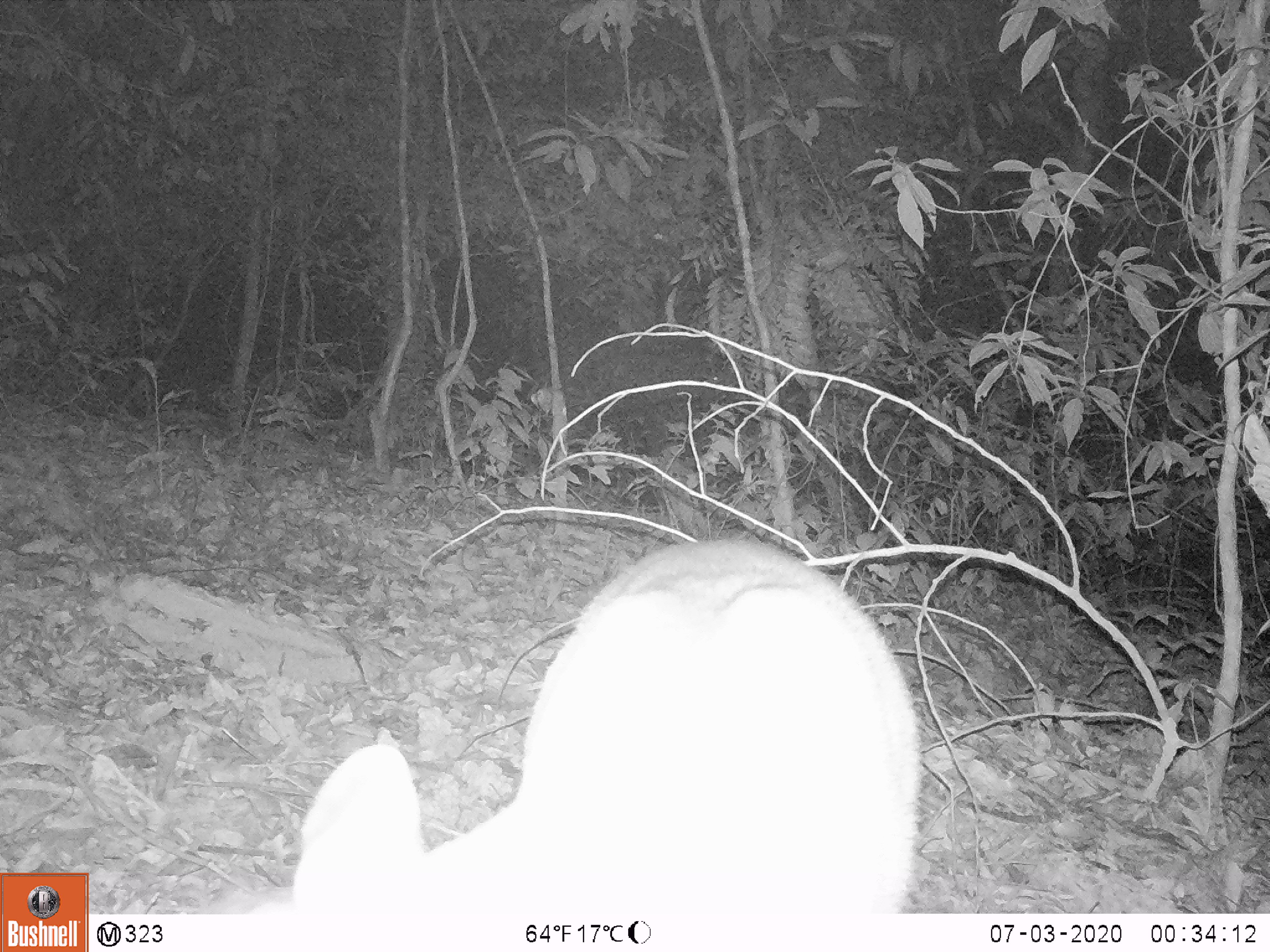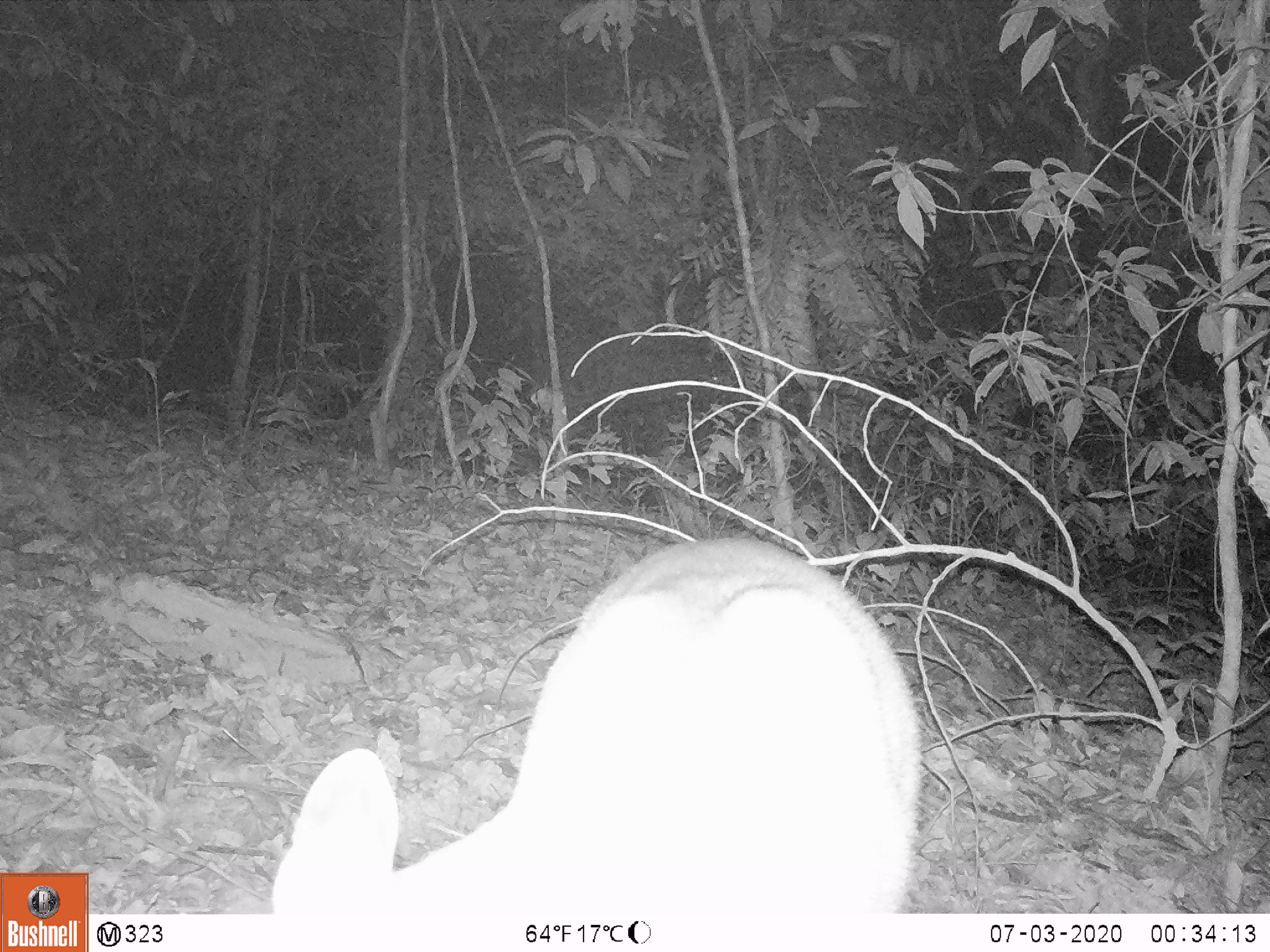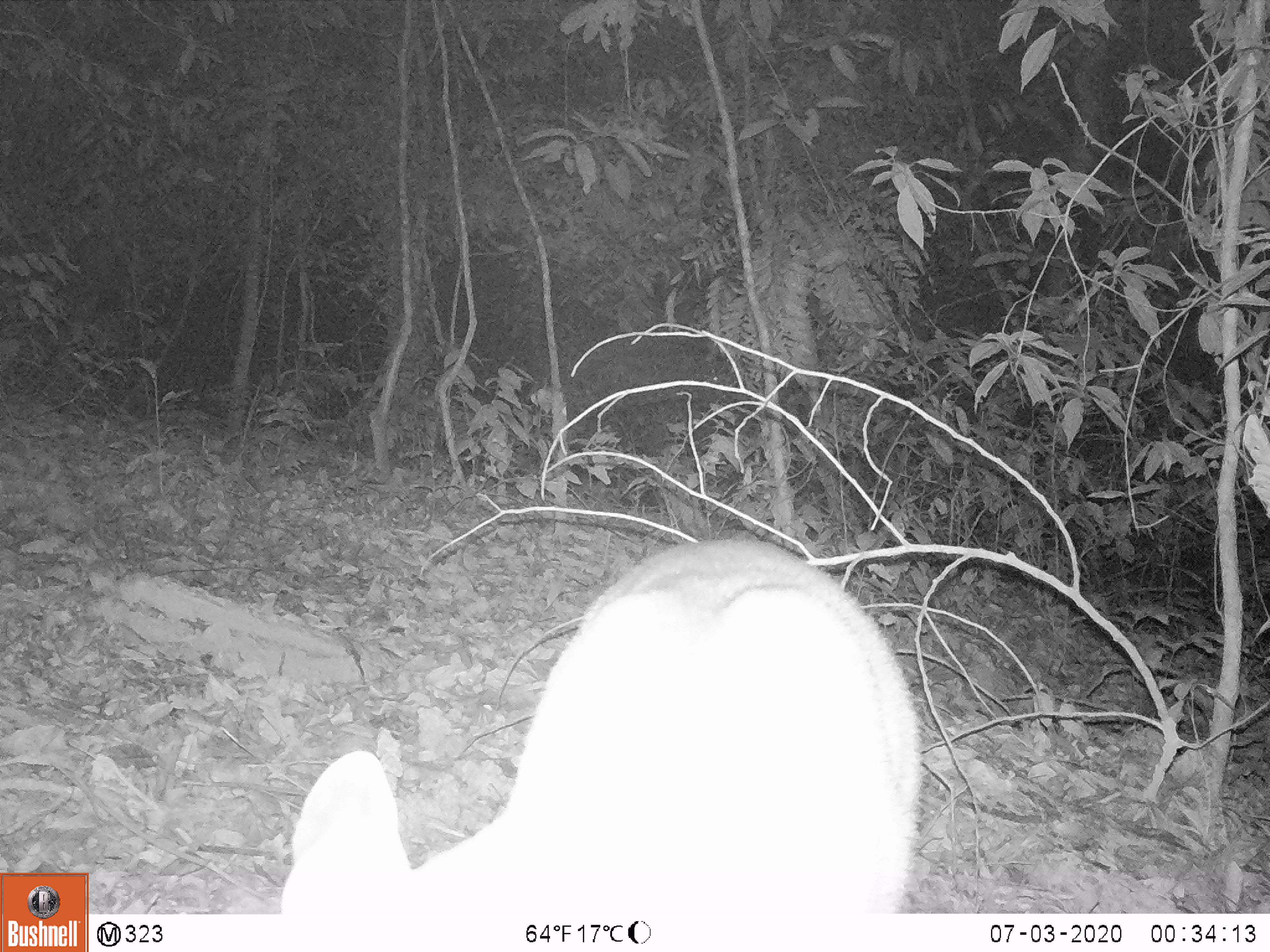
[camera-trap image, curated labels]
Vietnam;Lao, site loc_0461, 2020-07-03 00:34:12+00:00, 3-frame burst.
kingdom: Animalia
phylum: Chordata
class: Mammalia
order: Artiodactyla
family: Cervidae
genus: Muntiacus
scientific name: Muntiacus vuquangensis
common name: large-antlered muntjac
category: large antlered muntjac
Large antlered muntjac (large-antlered muntjac) (Muntiacus vuquangensis). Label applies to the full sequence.